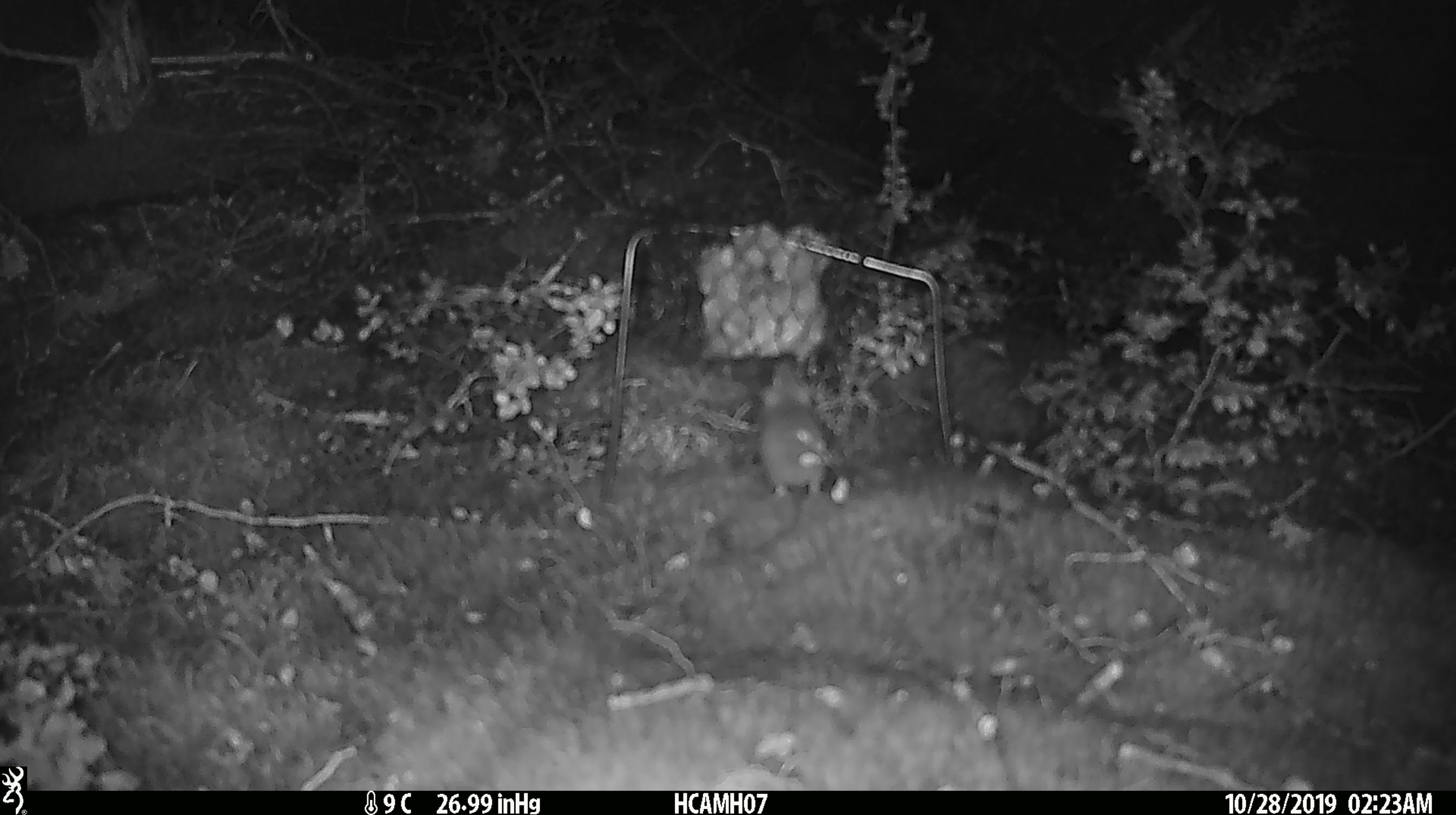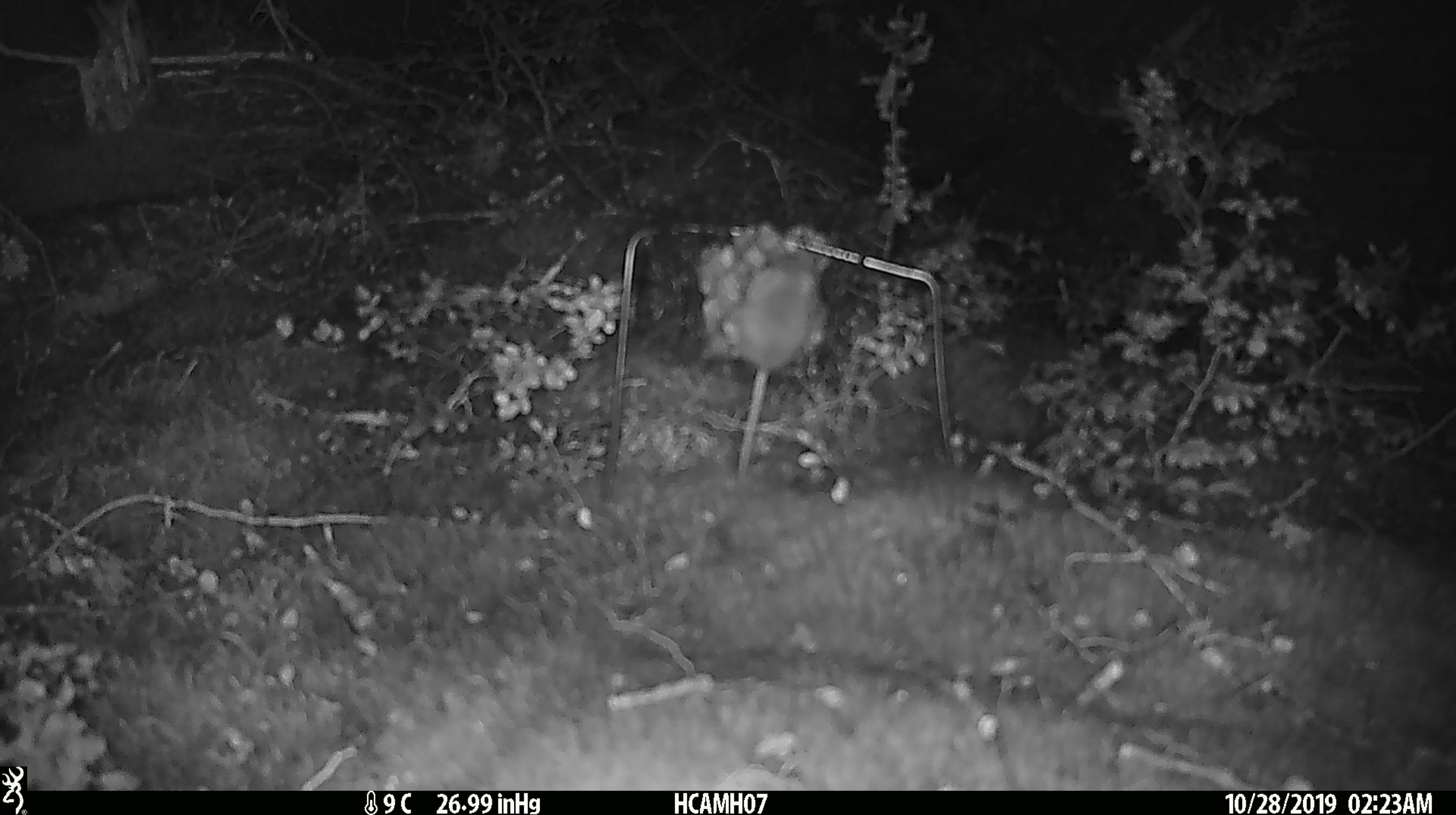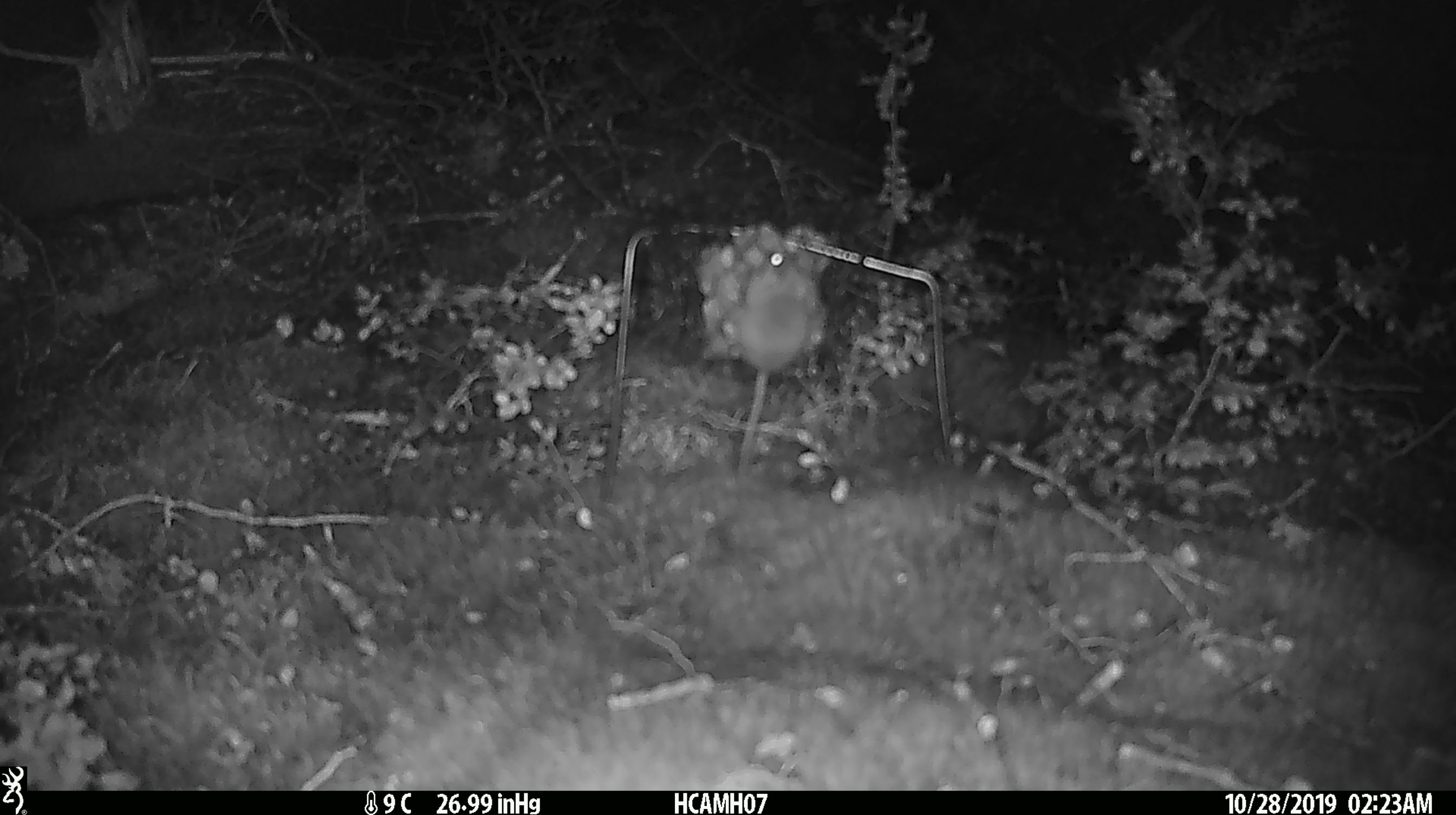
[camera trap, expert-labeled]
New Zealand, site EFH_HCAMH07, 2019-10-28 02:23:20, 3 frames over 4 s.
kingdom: Animalia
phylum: Chordata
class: Mammalia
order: Rodentia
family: Muridae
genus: Mus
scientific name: Mus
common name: mouse